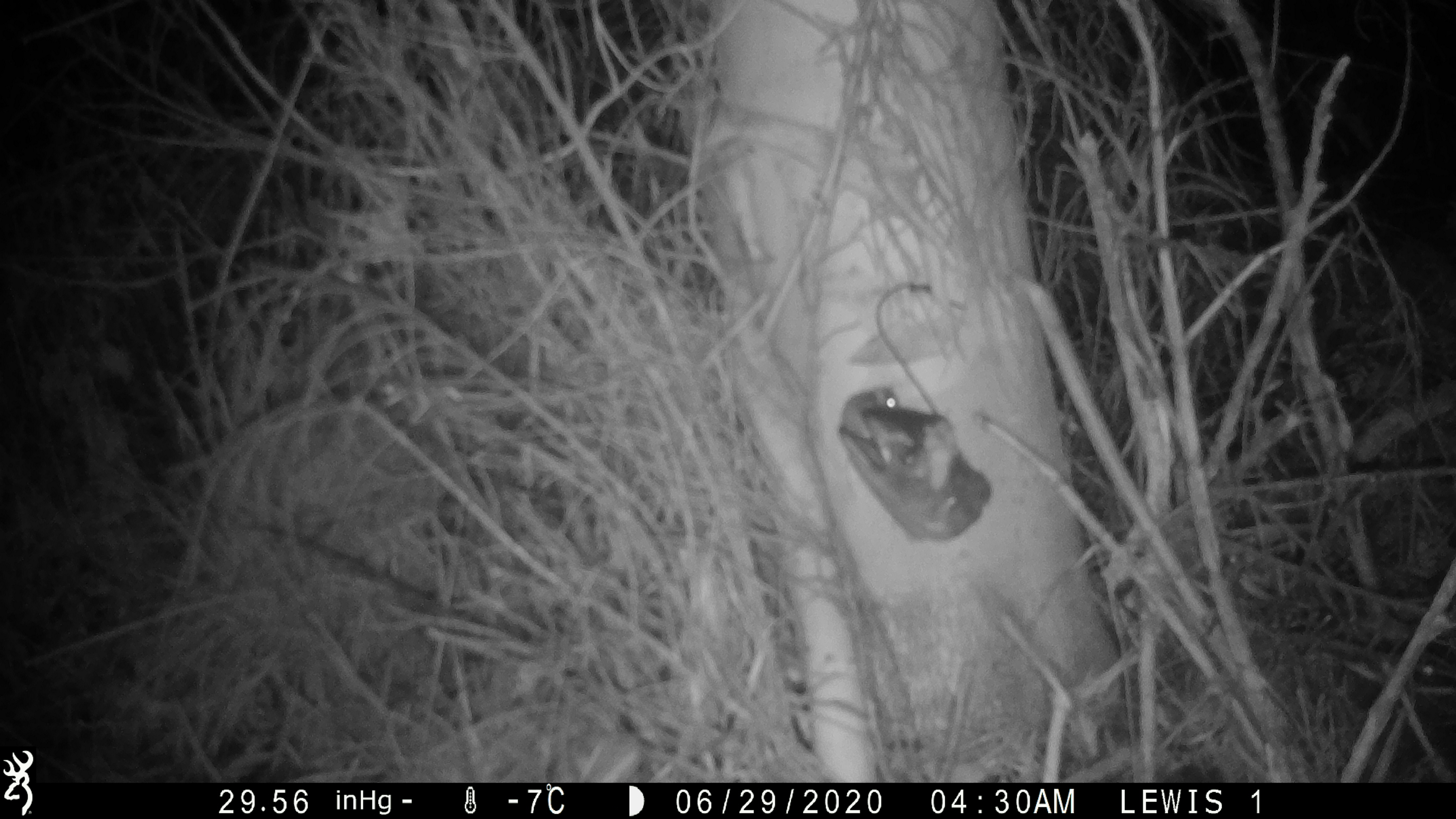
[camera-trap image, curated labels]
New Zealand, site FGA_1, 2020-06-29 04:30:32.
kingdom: Animalia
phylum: Chordata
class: Mammalia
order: Rodentia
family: Muridae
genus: Mus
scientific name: Mus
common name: mouse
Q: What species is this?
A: Mouse (Mus).